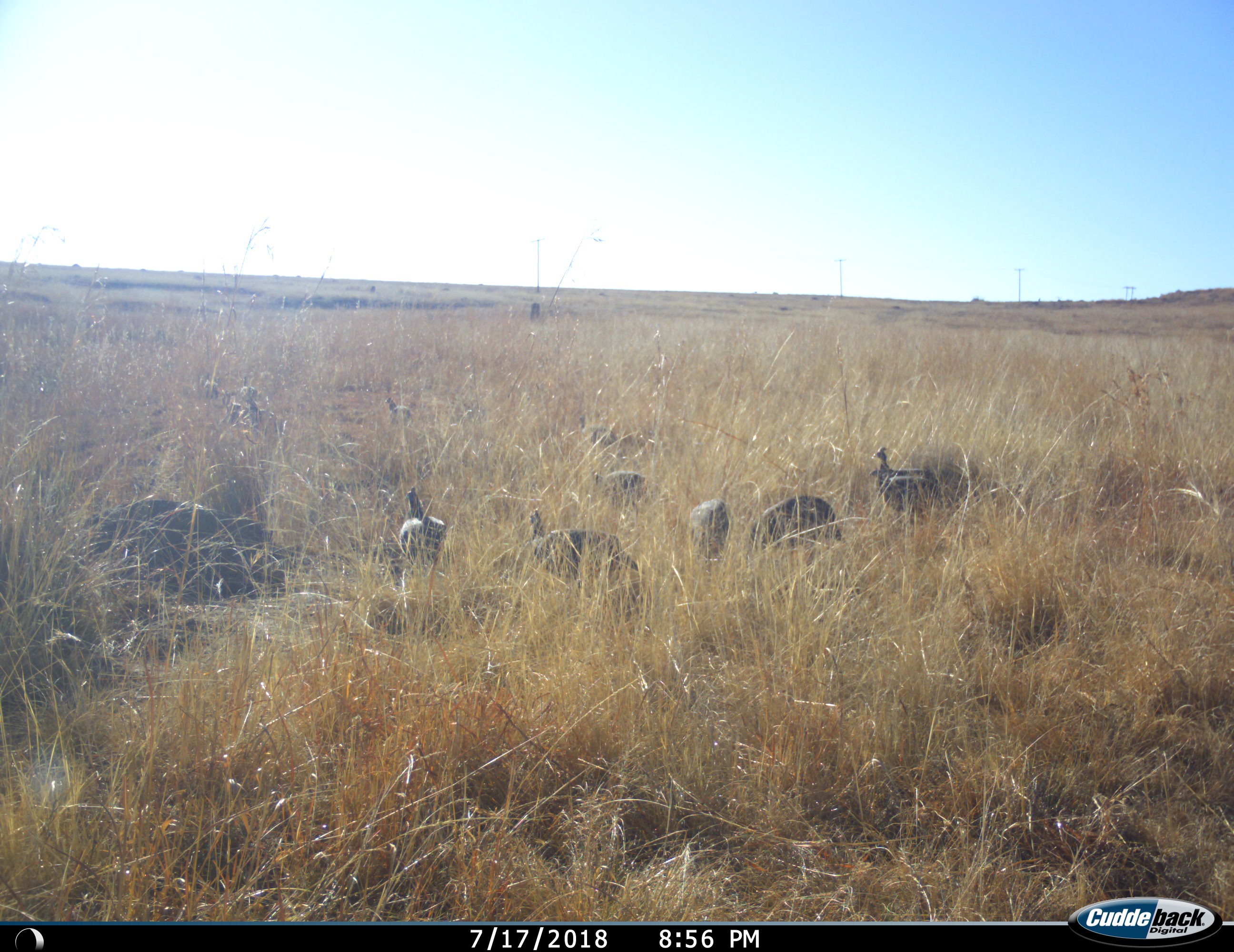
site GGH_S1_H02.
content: unidentified animal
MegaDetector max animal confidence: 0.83